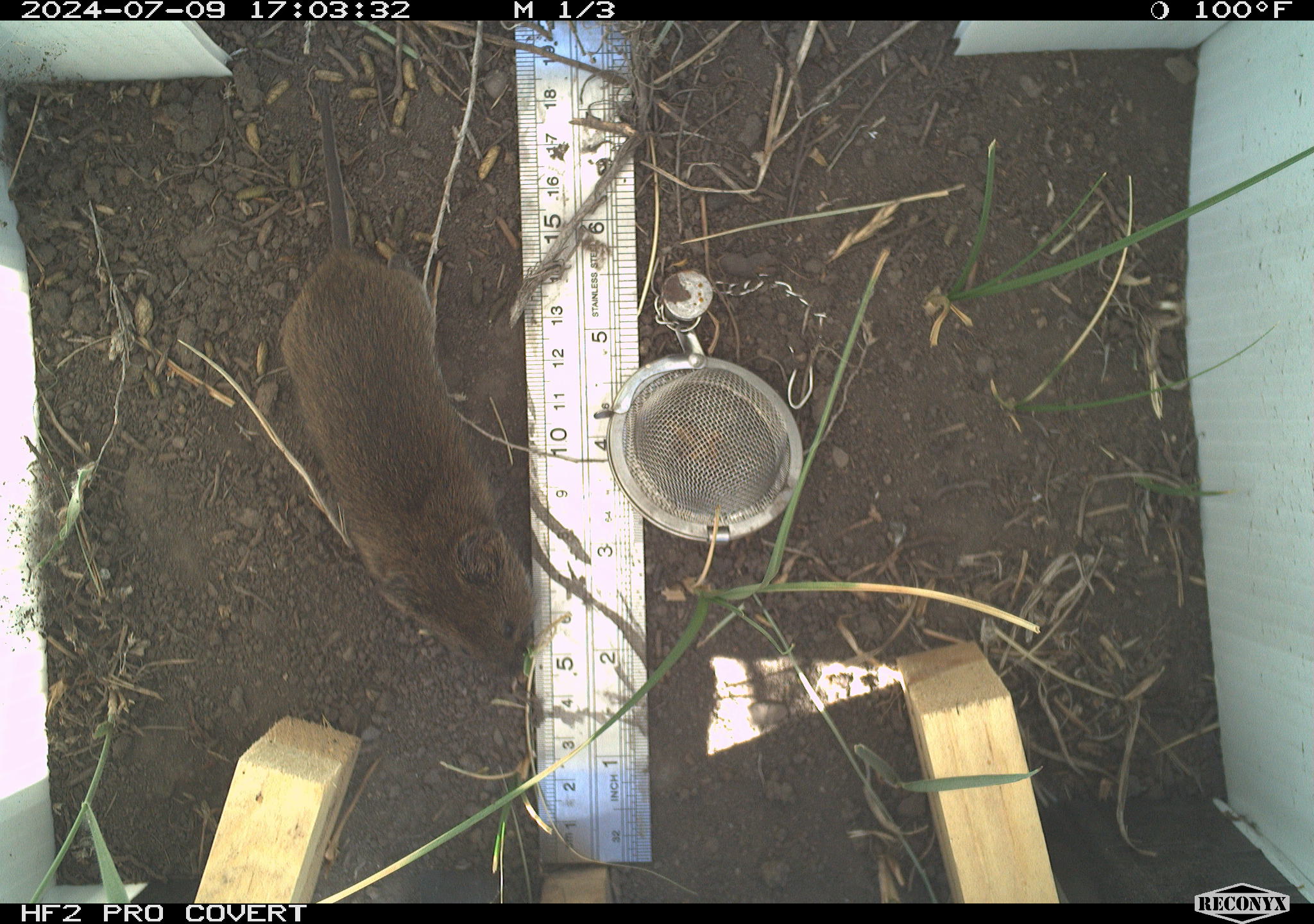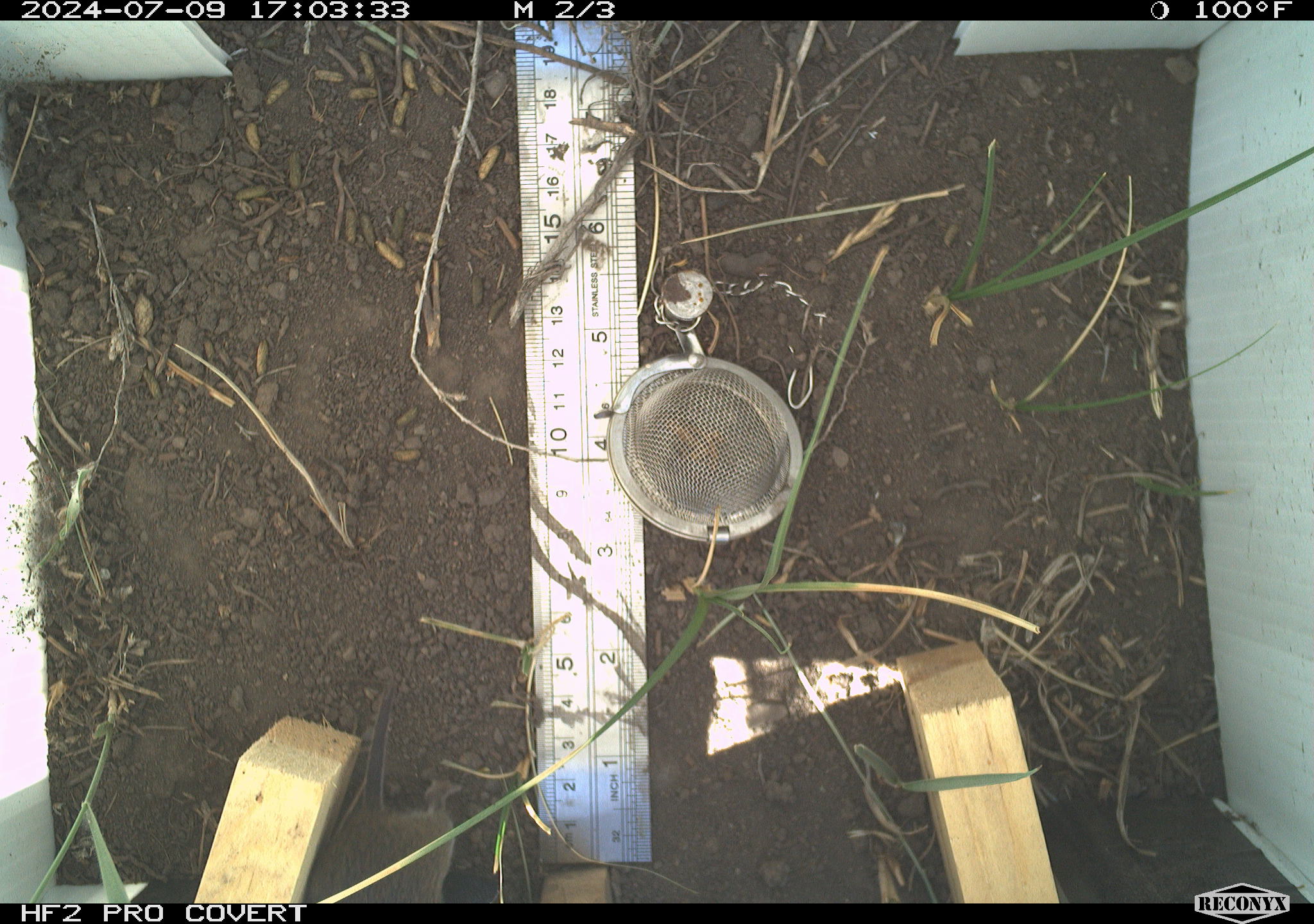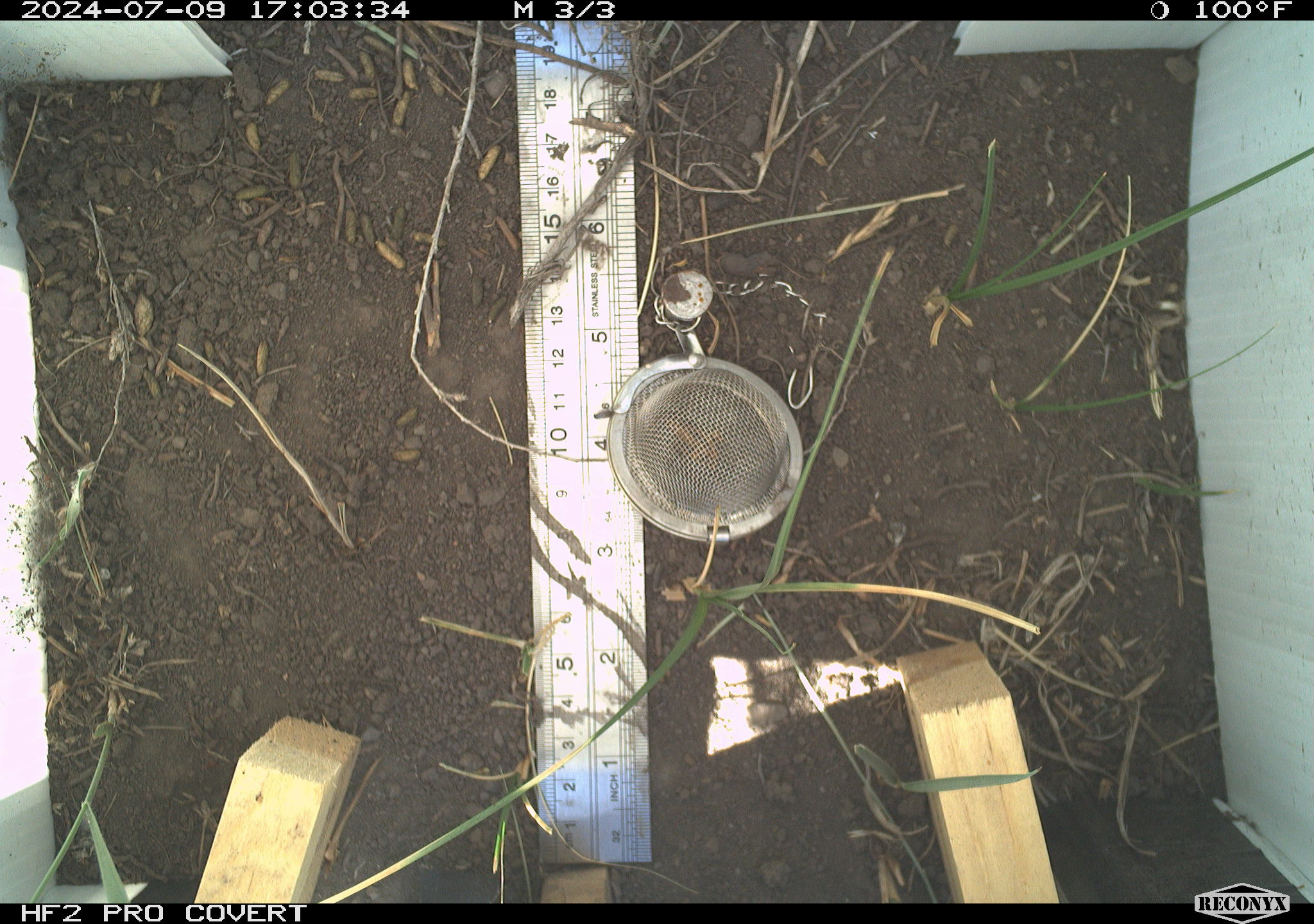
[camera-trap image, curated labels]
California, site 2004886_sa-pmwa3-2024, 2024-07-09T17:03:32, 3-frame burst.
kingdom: Animalia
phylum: Chordata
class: Mammalia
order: Rodentia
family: Cricetidae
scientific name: Arvicolinae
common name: voles, lemmings, and muskrats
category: arvicolinae subfamily